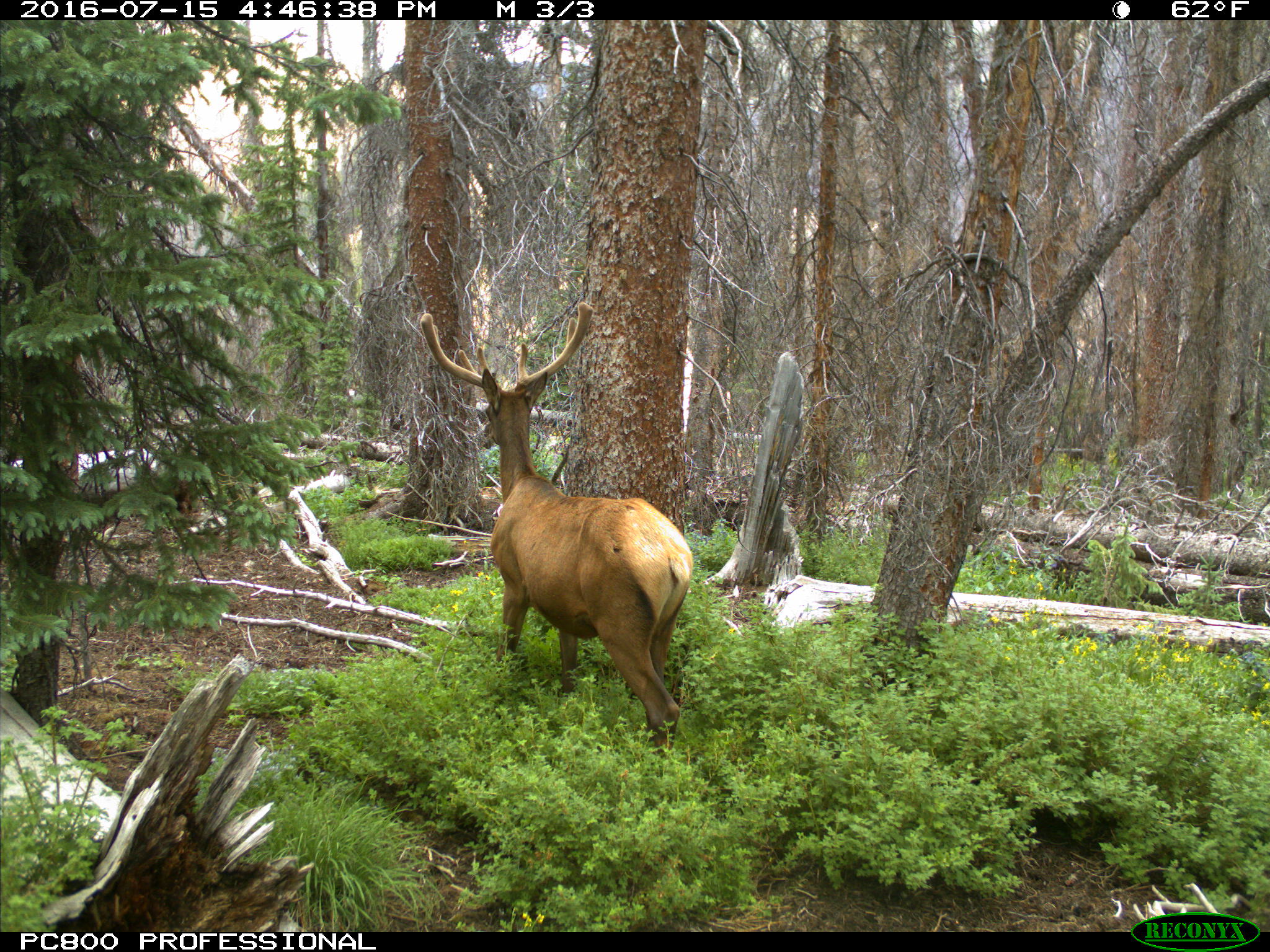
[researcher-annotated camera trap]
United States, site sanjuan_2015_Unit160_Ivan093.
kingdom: Animalia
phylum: Chordata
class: Mammalia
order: Artiodactyla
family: Cervidae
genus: Cervus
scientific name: Cervus elaphus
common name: red deer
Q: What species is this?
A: Cervus elaphus (red deer).